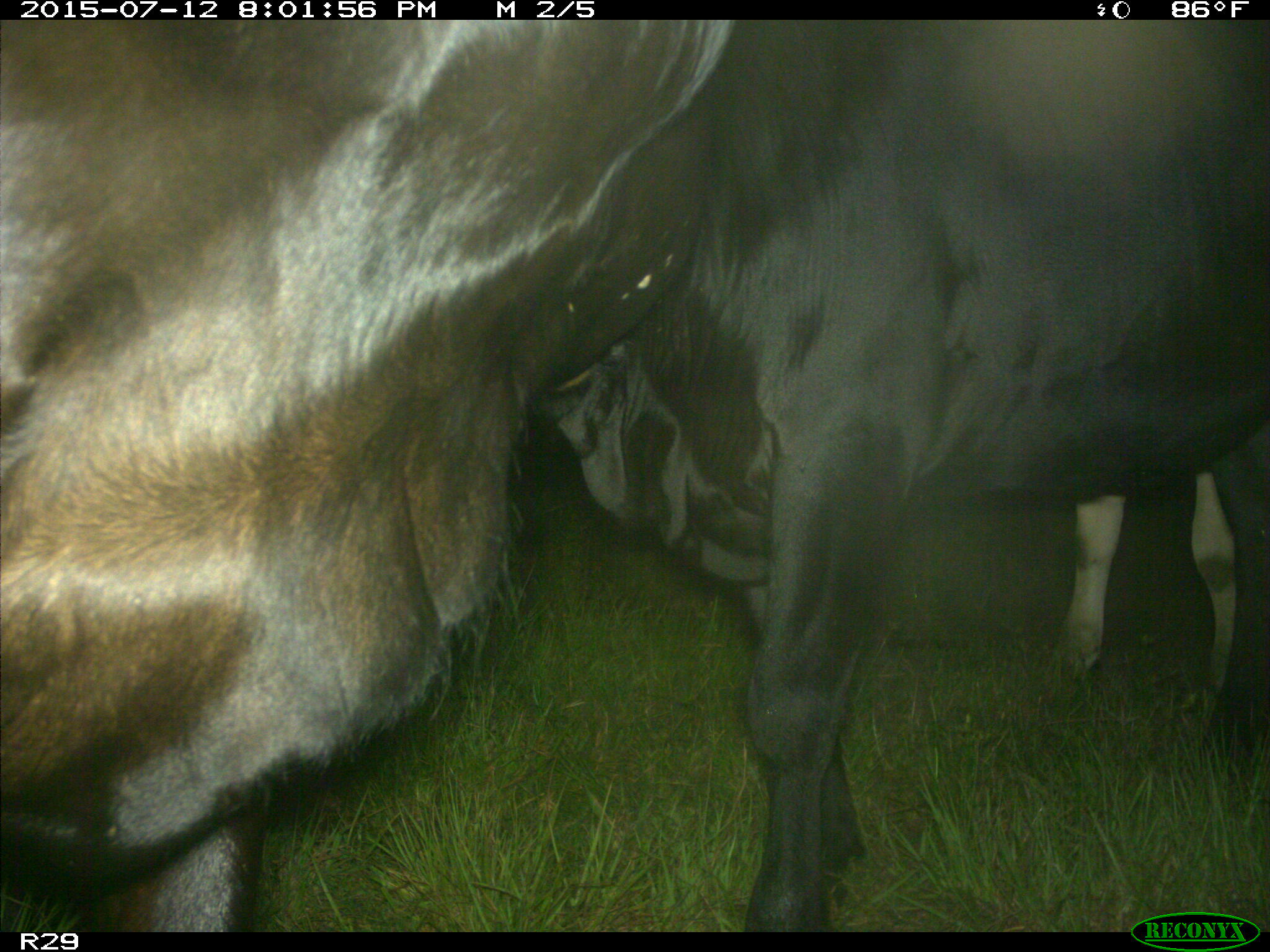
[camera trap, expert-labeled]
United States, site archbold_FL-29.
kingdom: Animalia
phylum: Chordata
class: Mammalia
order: Artiodactyla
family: Bovidae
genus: Bos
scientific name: Bos taurus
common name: domestic cow